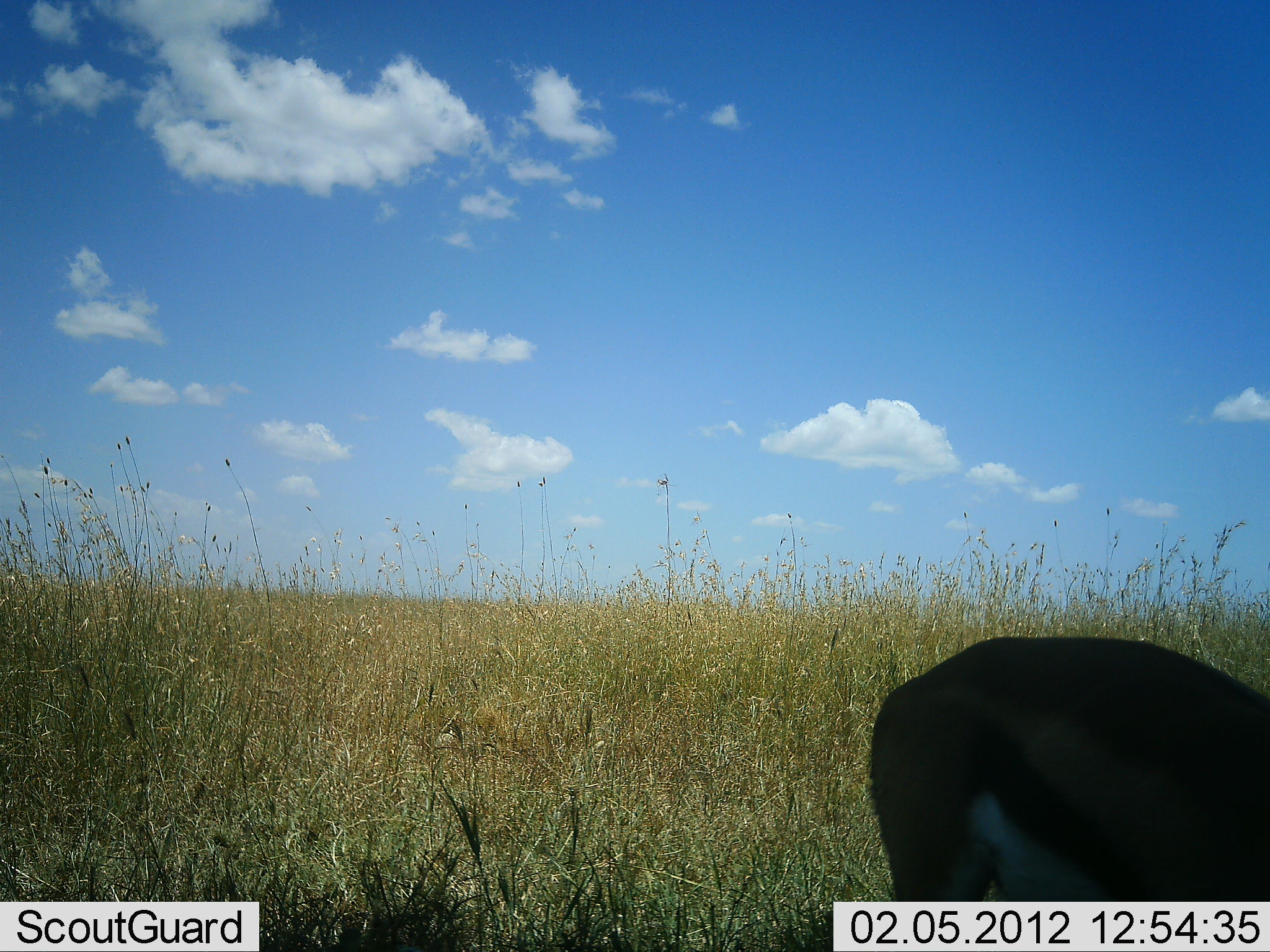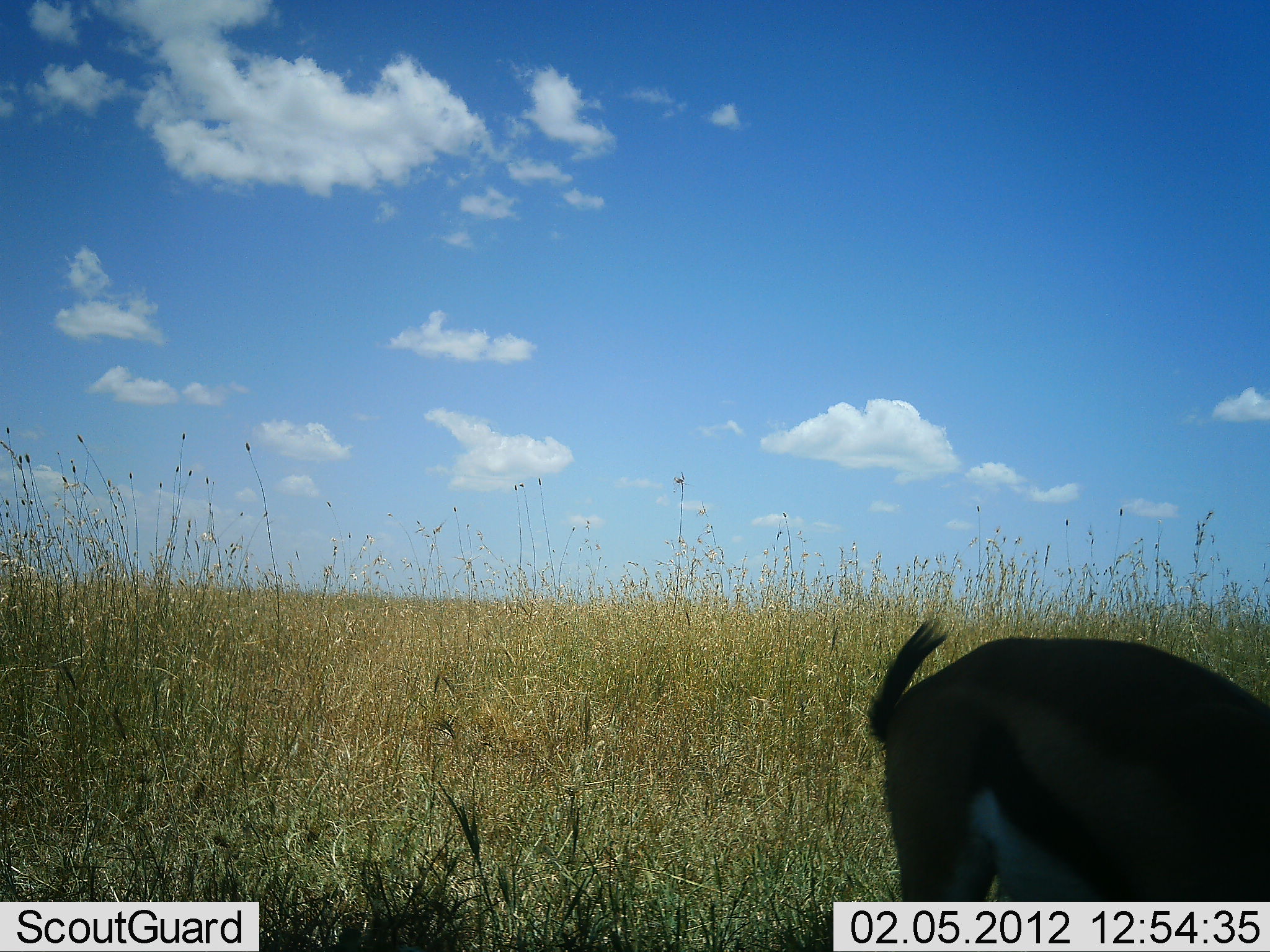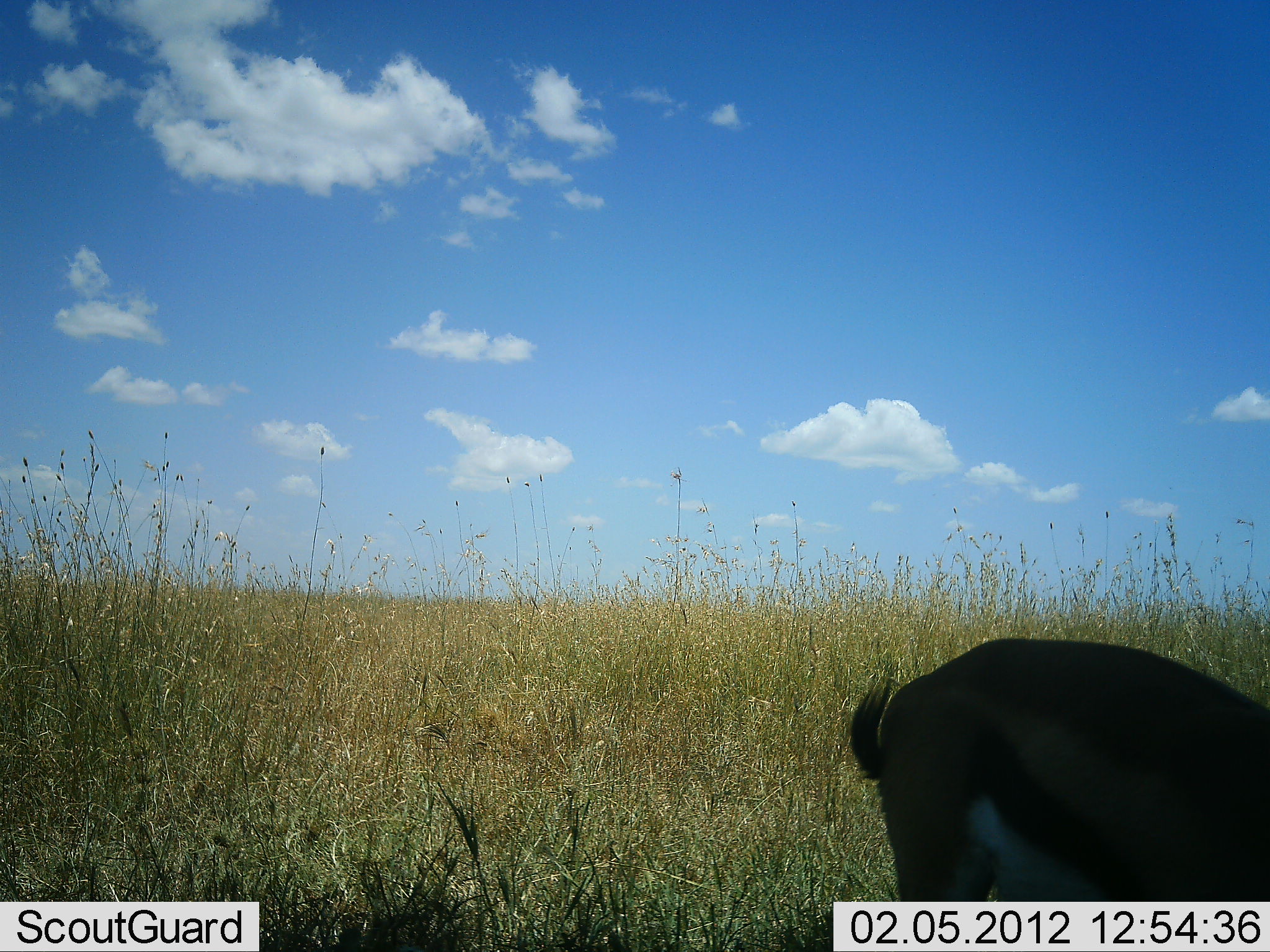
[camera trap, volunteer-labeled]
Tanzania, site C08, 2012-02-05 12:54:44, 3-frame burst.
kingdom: Animalia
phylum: Chordata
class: Mammalia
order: Artiodactyla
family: Bovidae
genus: Eudorcas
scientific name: Eudorcas thomsonii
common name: thomson's gazelle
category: gazellethomsons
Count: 1.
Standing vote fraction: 58%.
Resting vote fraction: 0%.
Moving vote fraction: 0%.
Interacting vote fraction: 5%.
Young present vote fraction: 0%.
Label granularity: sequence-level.